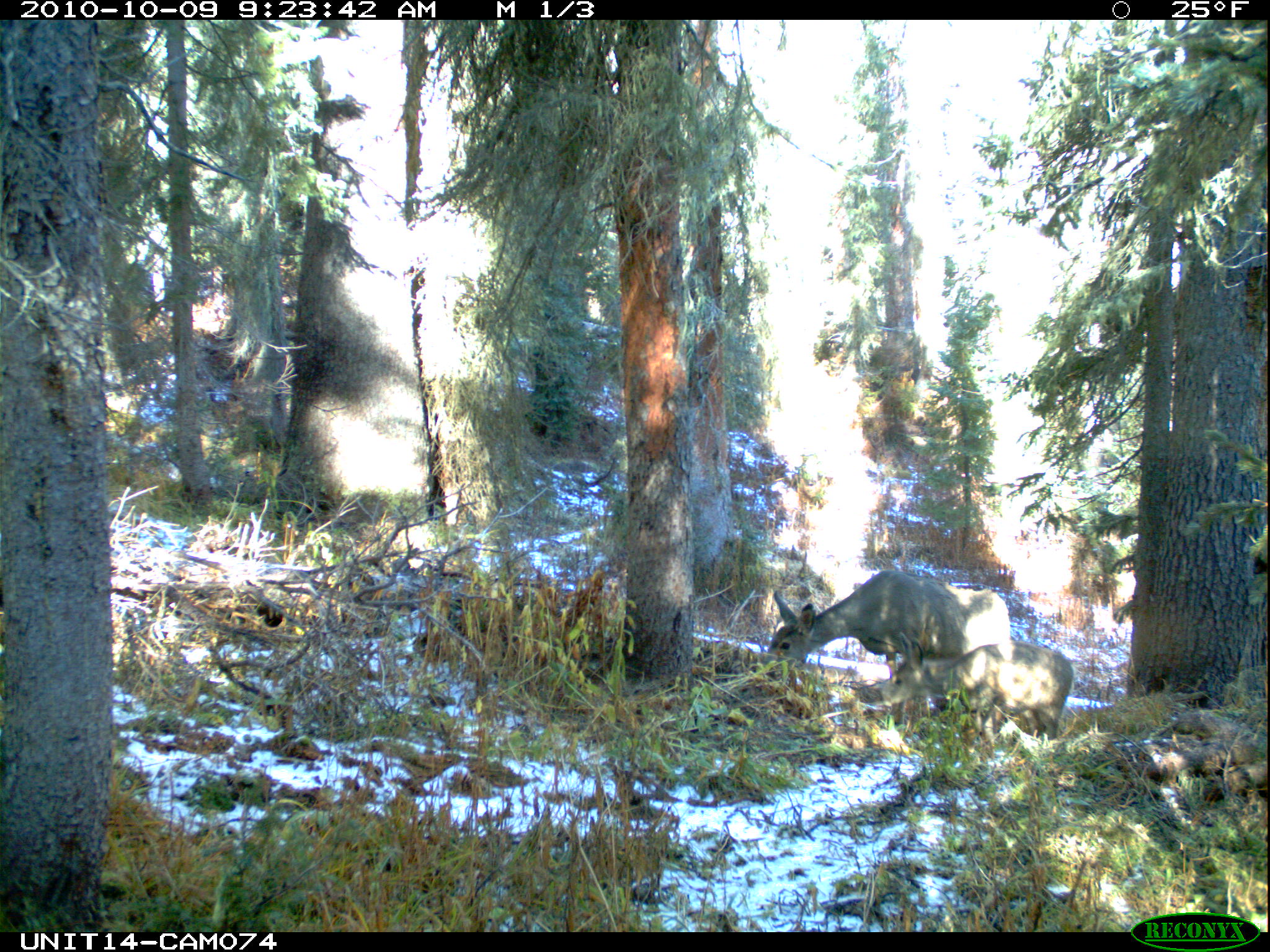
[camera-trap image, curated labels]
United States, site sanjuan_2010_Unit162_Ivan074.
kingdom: Animalia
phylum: Chordata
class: Mammalia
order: Artiodactyla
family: Cervidae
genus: Odocoileus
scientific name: Odocoileus hemionus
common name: mule deer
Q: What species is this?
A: Odocoileus hemionus (mule deer).